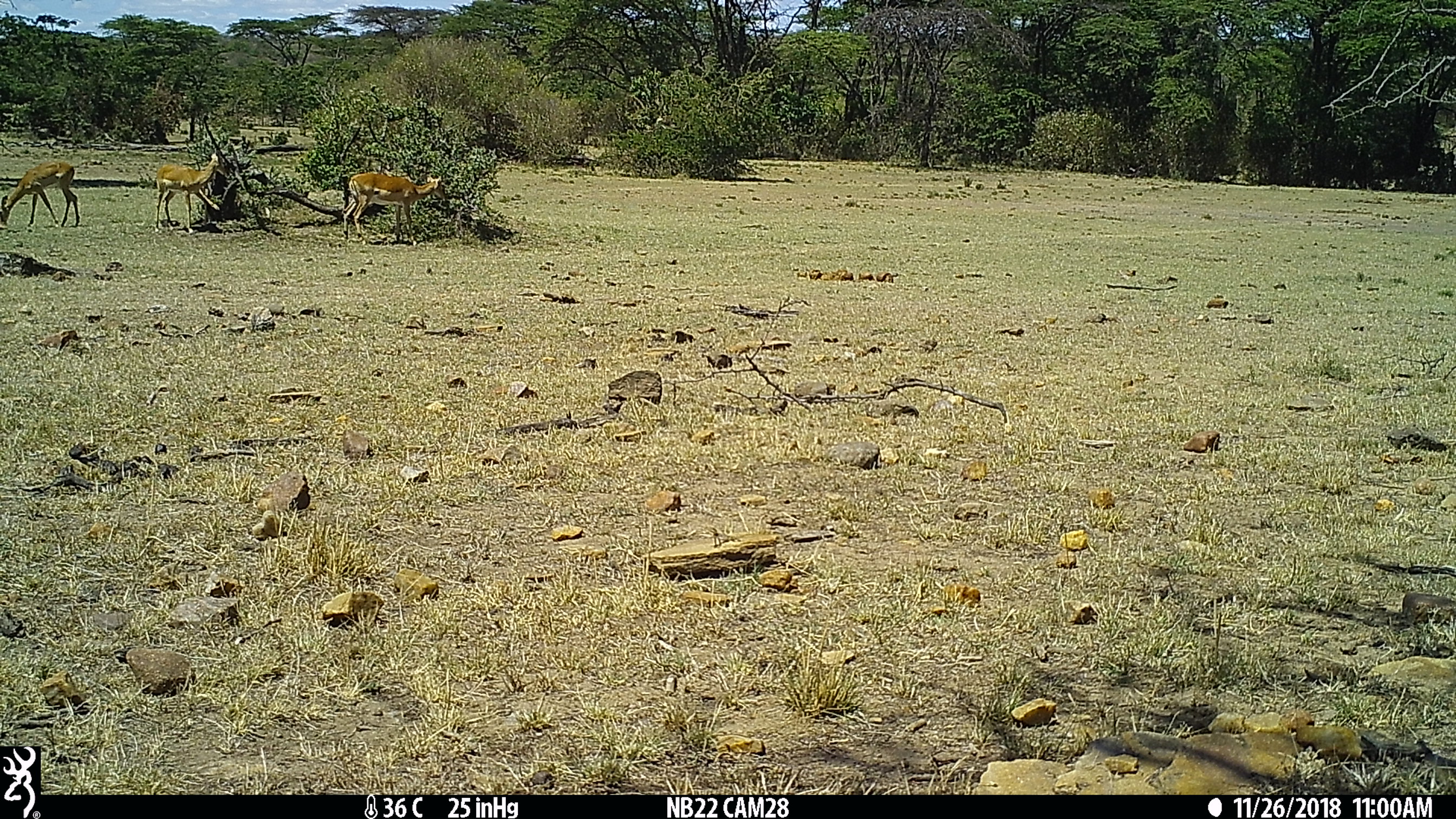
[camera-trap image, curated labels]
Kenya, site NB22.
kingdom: Animalia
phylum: Chordata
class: Mammalia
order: Artiodactyla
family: Bovidae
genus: Aepyceros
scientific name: Aepyceros melampus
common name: impala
Impala (Aepyceros melampus).